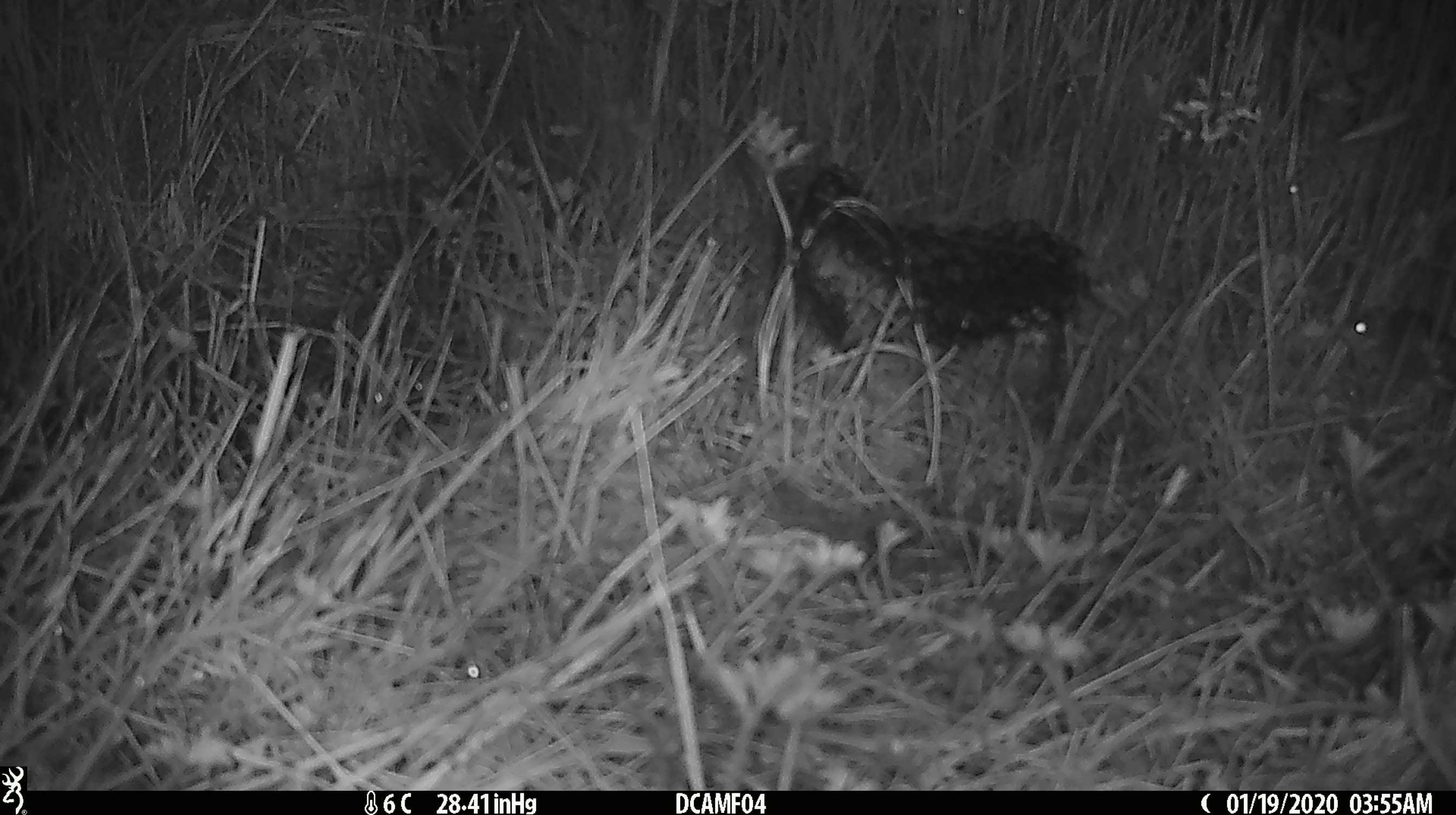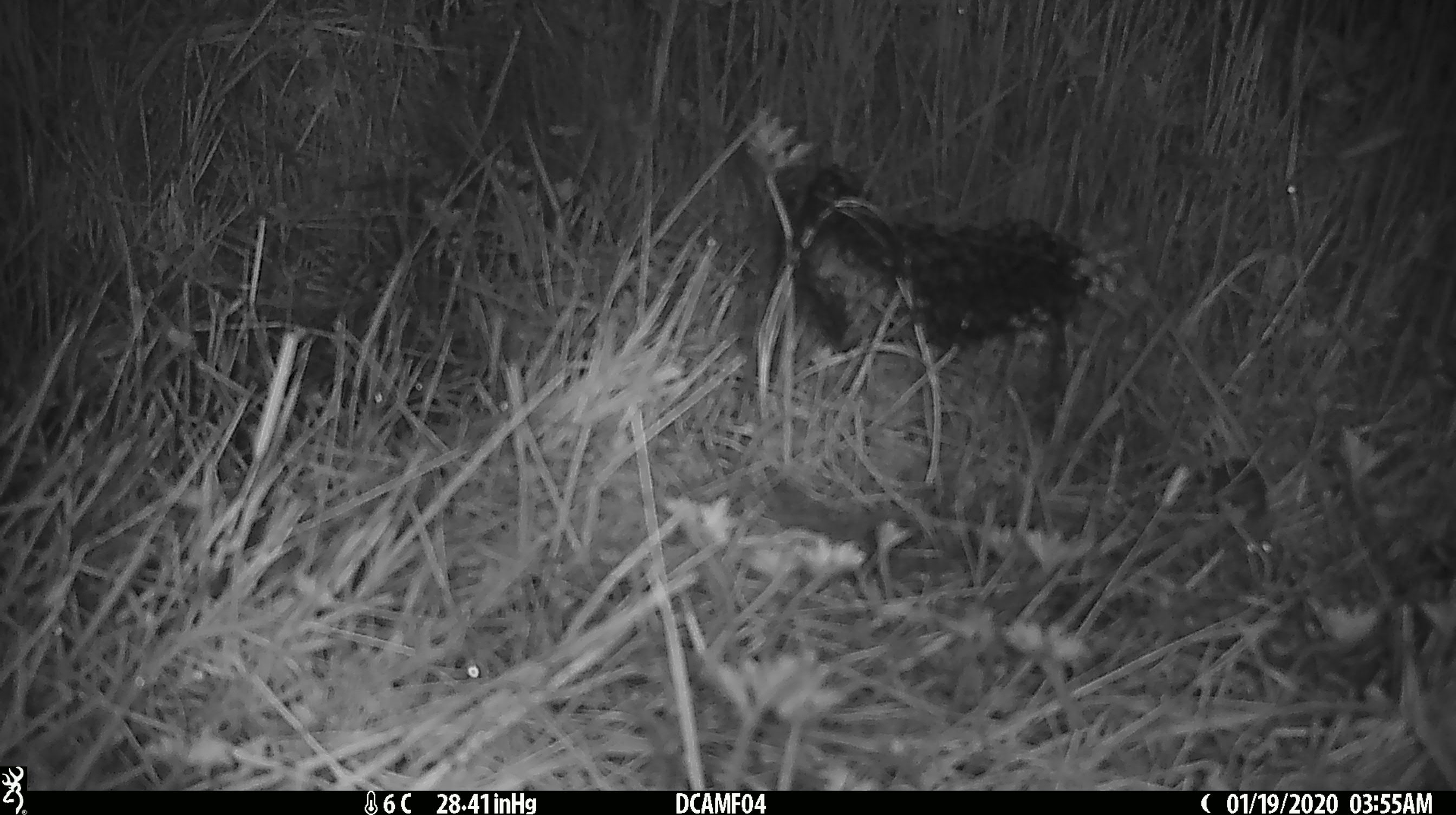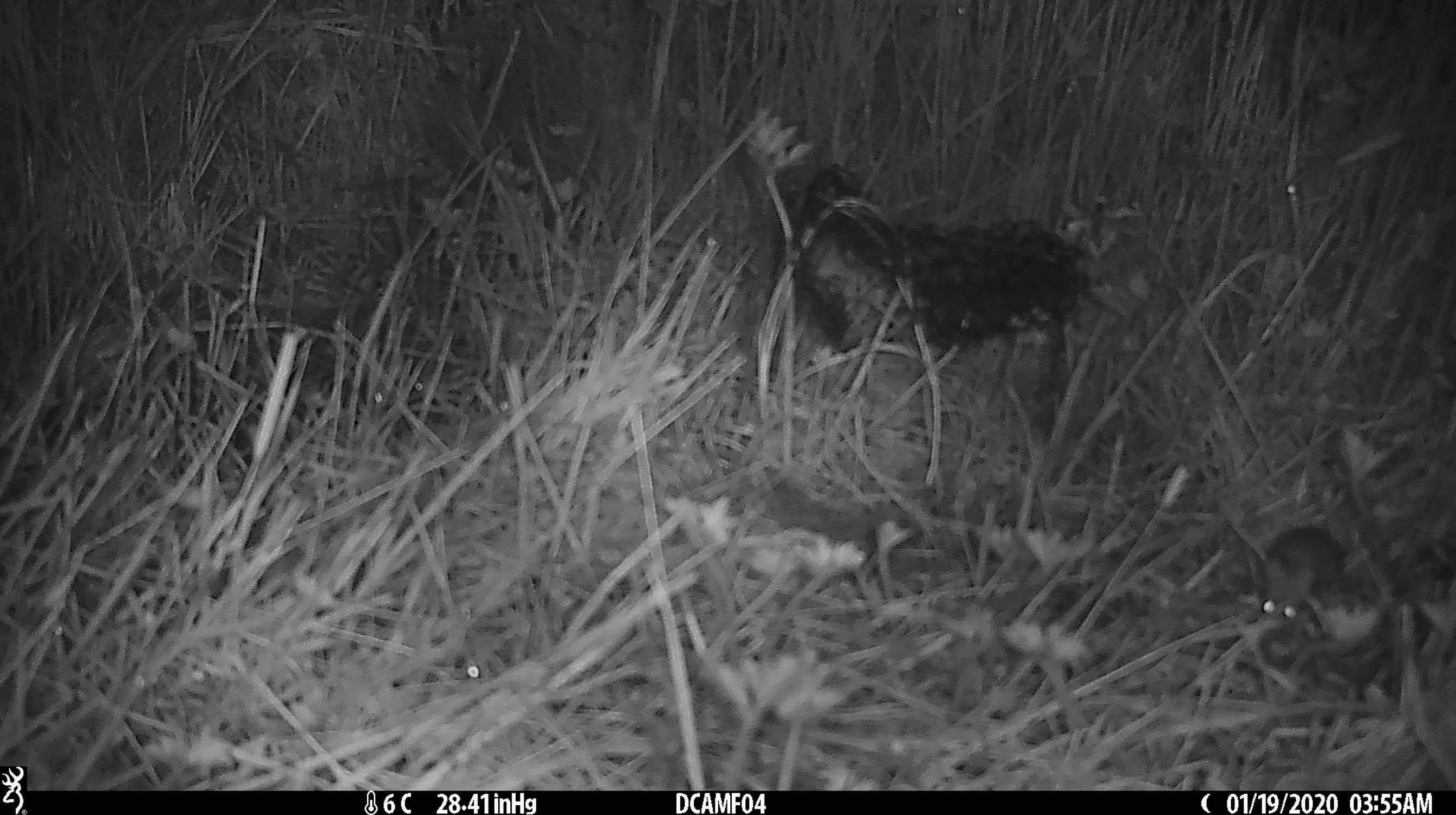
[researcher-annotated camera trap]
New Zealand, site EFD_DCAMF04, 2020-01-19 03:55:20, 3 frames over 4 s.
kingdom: Animalia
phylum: Chordata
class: Mammalia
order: Rodentia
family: Muridae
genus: Mus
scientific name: Mus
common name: mouse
Mouse (Mus).